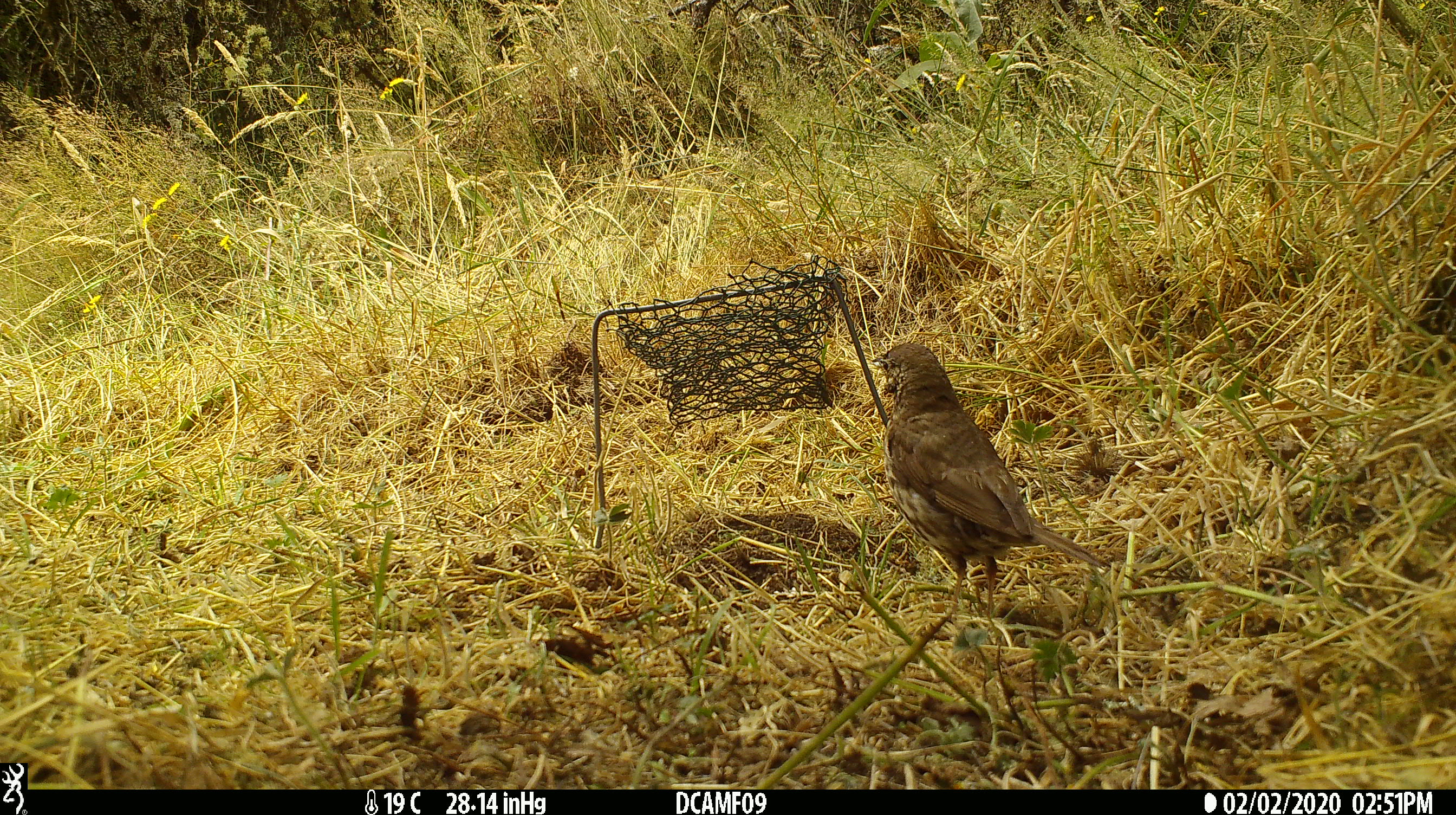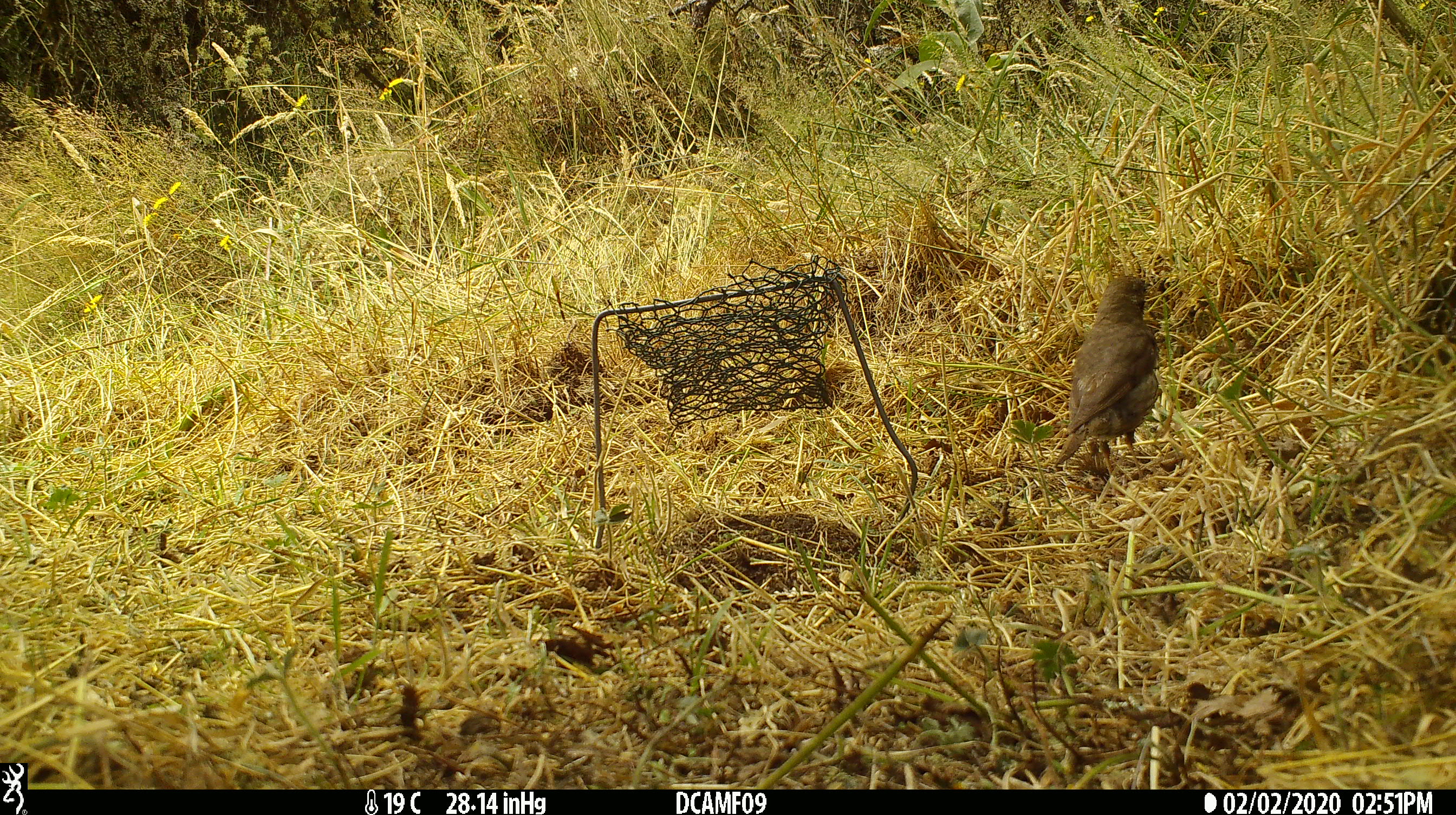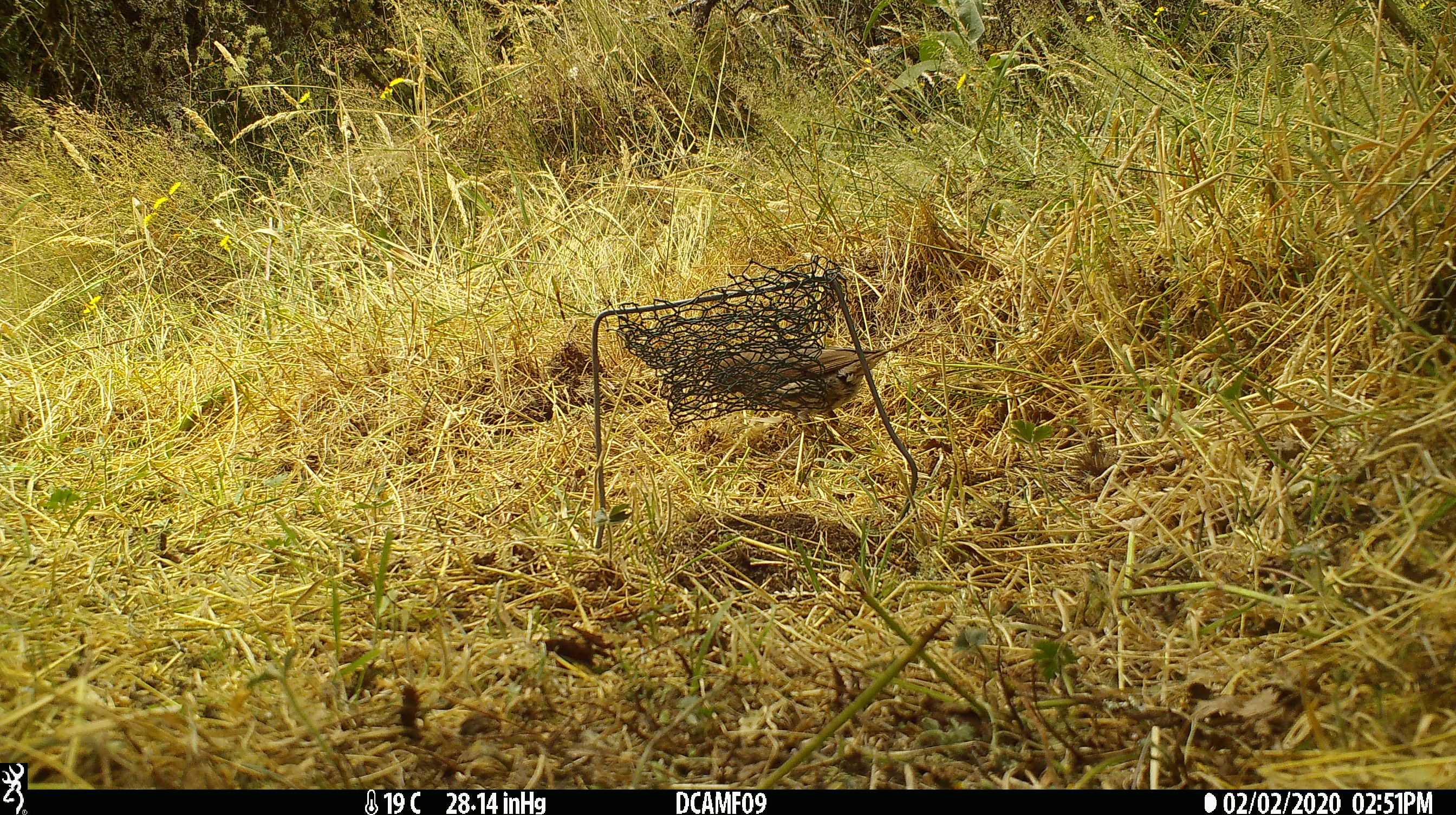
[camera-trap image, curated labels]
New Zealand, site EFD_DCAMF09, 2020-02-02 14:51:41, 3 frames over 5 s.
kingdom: Animalia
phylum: Chordata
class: Aves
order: Passeriformes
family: Turdidae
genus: Turdus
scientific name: Turdus philomelos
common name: song thrush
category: thrush